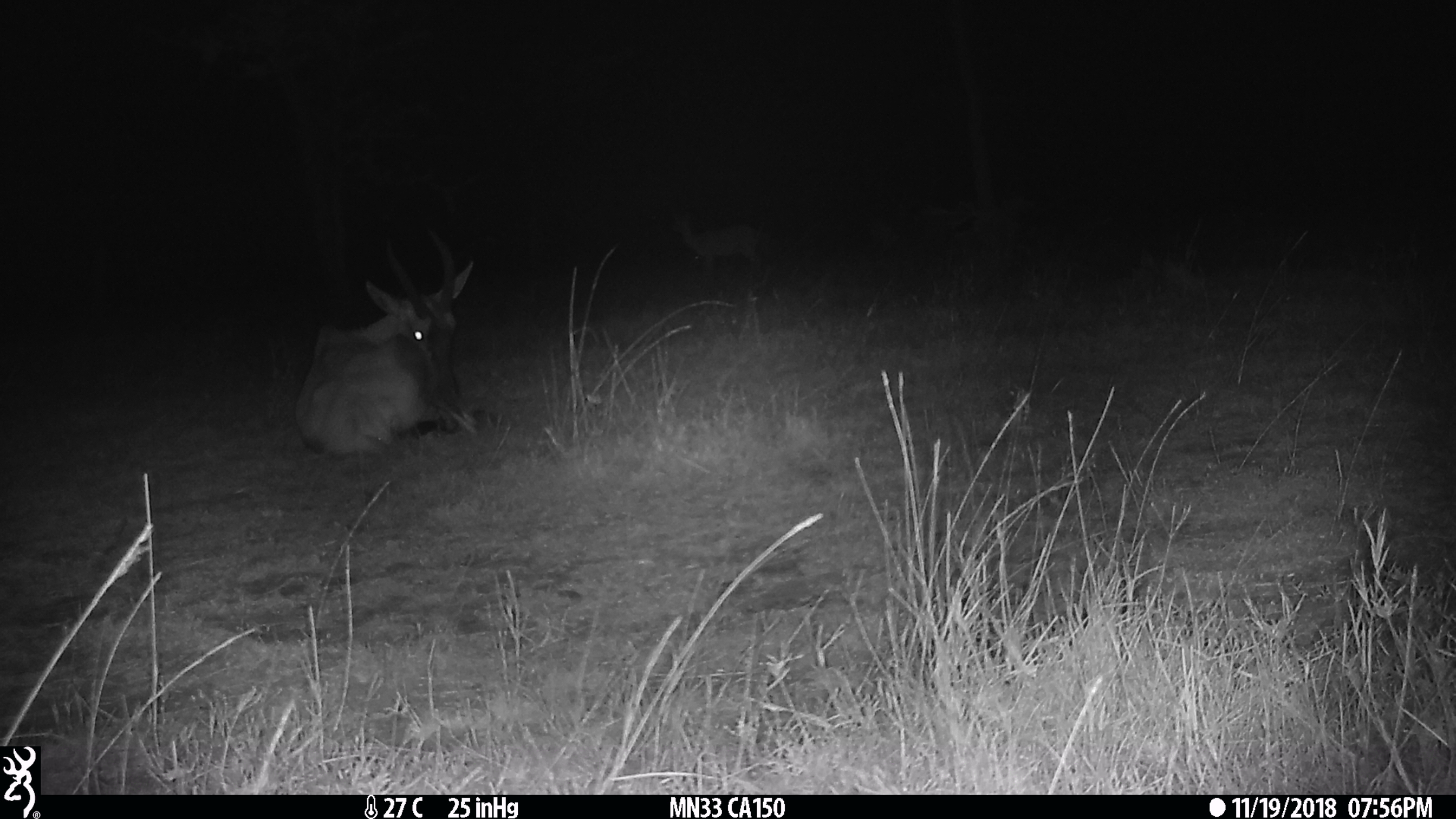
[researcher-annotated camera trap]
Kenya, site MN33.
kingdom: Animalia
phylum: Chordata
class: Mammalia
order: Artiodactyla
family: Bovidae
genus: Damaliscus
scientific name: Damaliscus lunatus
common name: topi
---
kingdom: Animalia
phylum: Chordata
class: Mammalia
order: Artiodactyla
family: Bovidae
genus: Aepyceros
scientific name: Aepyceros melampus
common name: impala